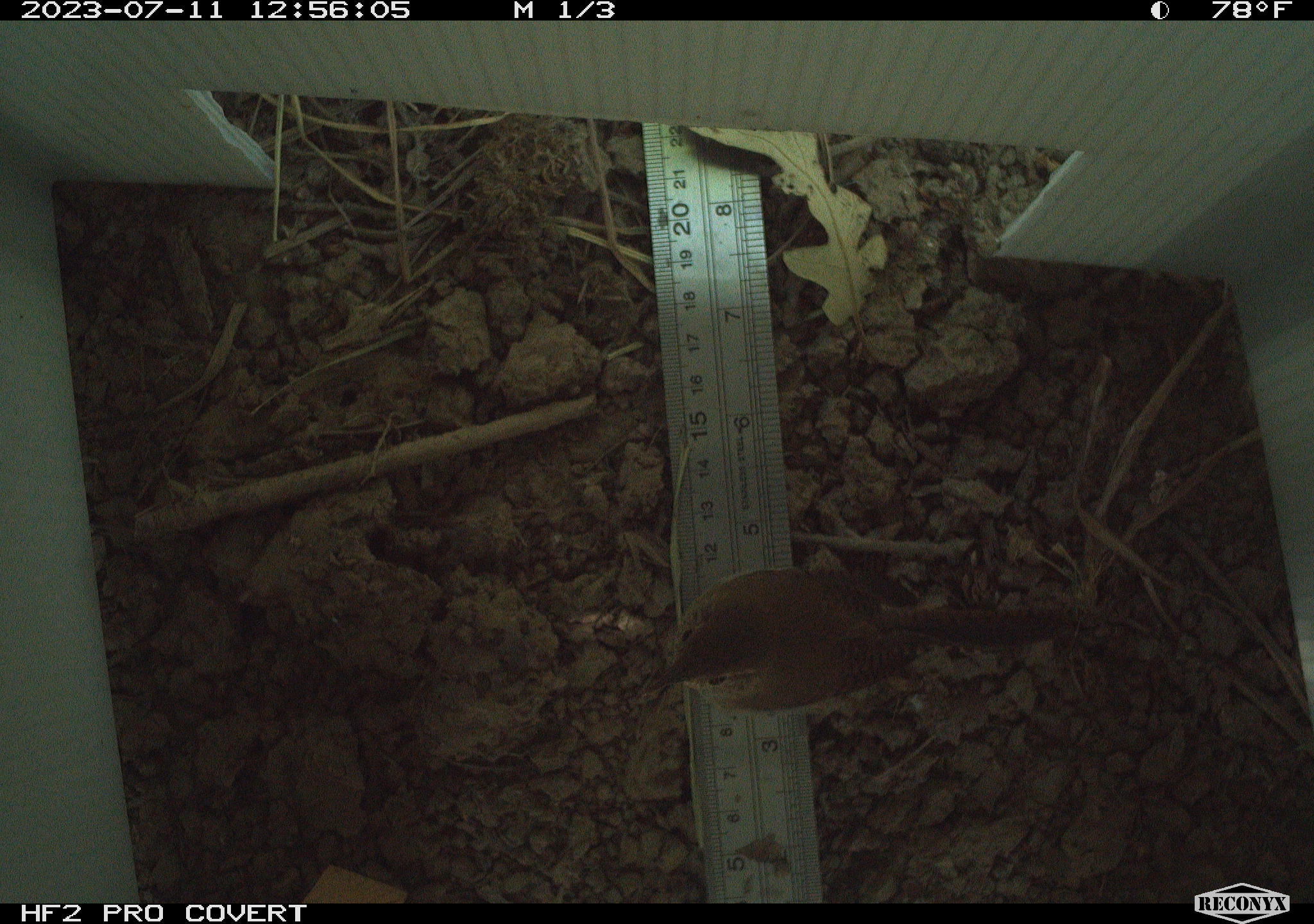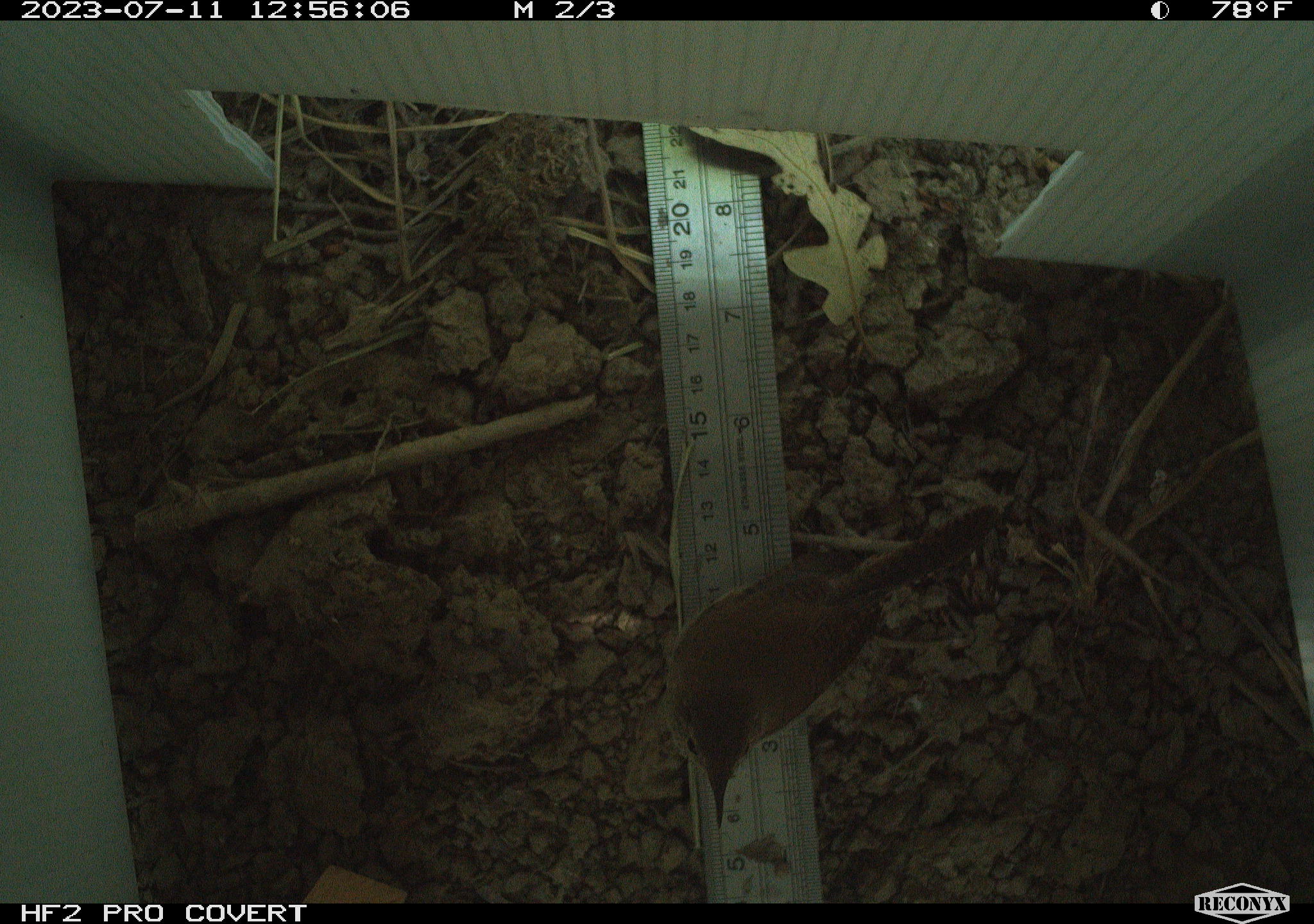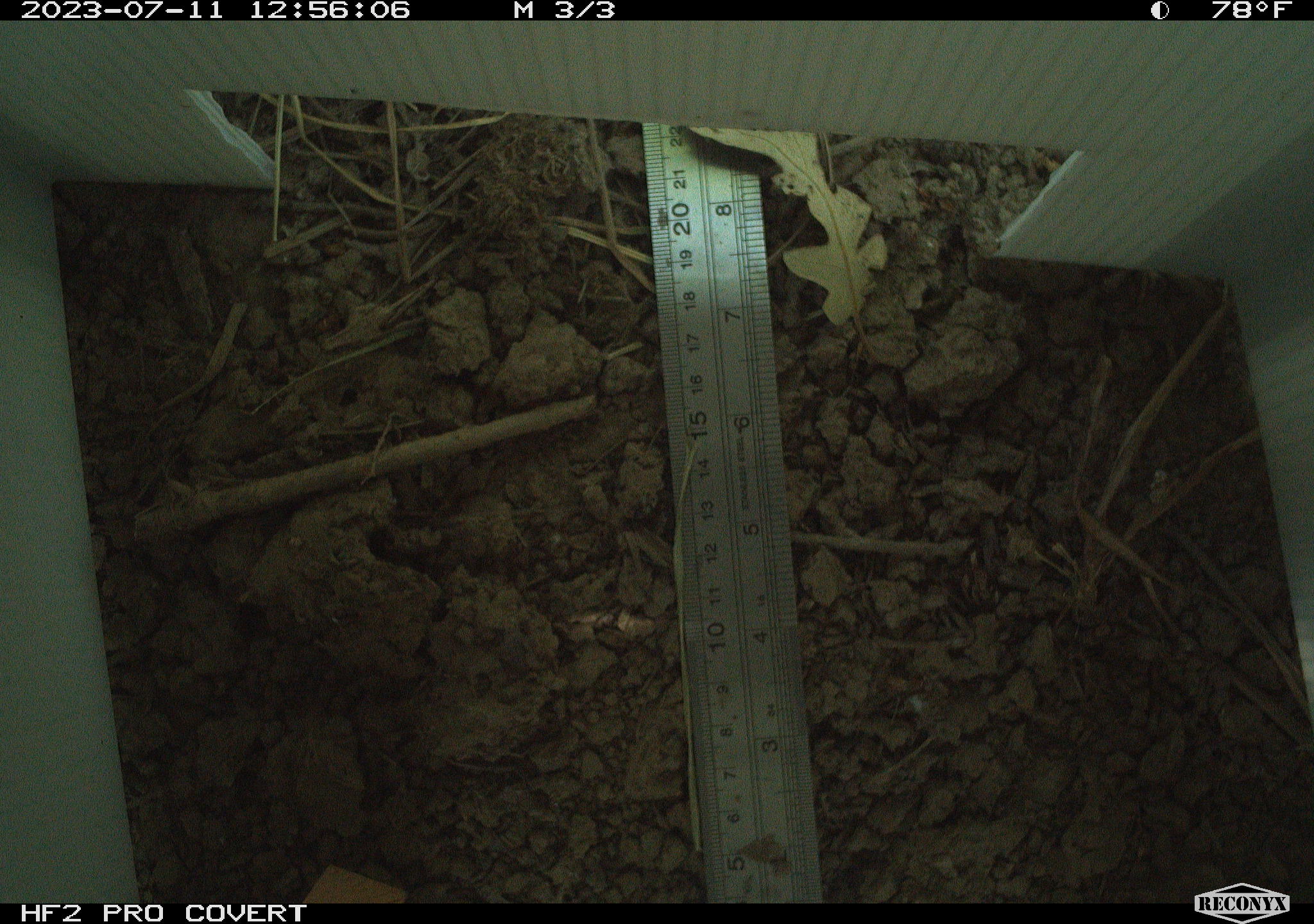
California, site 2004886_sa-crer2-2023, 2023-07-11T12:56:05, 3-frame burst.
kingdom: Animalia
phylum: Chordata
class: Aves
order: Passeriformes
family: Troglodytidae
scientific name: Troglodytidae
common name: wren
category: troglodytidae family